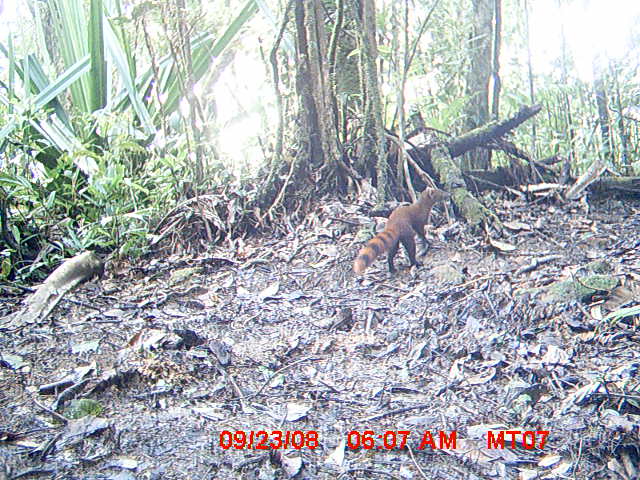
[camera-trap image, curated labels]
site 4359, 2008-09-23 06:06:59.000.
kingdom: Animalia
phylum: Chordata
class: Mammalia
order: Carnivora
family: Eupleridae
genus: Galidia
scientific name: Galidia elegans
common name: ring-tailed vontsira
Galidia elegans (ring-tailed vontsira), count 1.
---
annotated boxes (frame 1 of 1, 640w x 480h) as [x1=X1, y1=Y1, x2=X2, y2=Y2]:
galidia elegans: [x1=350, y1=185, x2=452, y2=278]